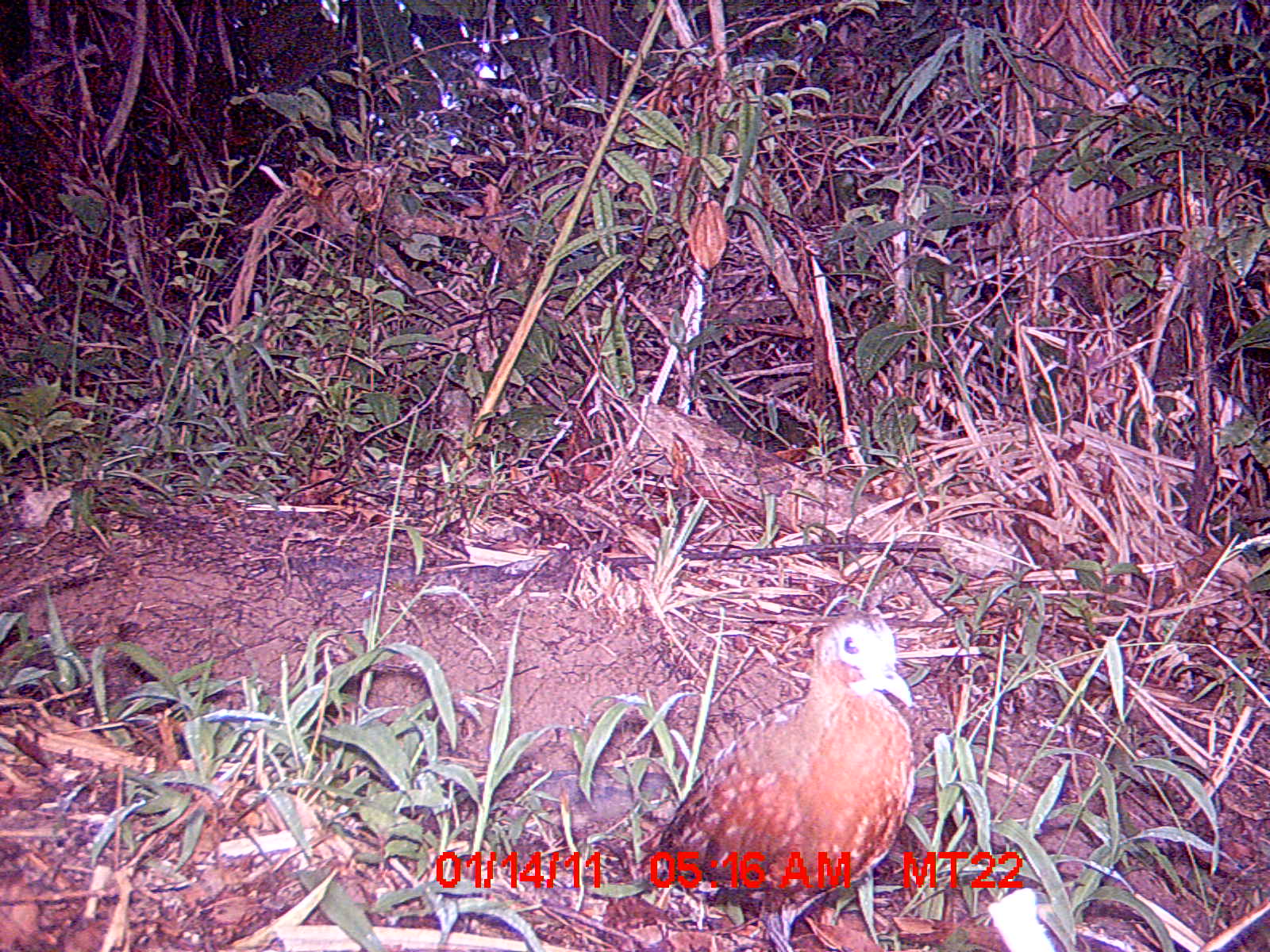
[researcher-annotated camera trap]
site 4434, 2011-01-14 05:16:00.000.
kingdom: Animalia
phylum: Chordata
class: Aves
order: Gruiformes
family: Sarothruridae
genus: Mentocrex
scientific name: Mentocrex kioloides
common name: madagascar wood rail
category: canirallus kioloides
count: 1